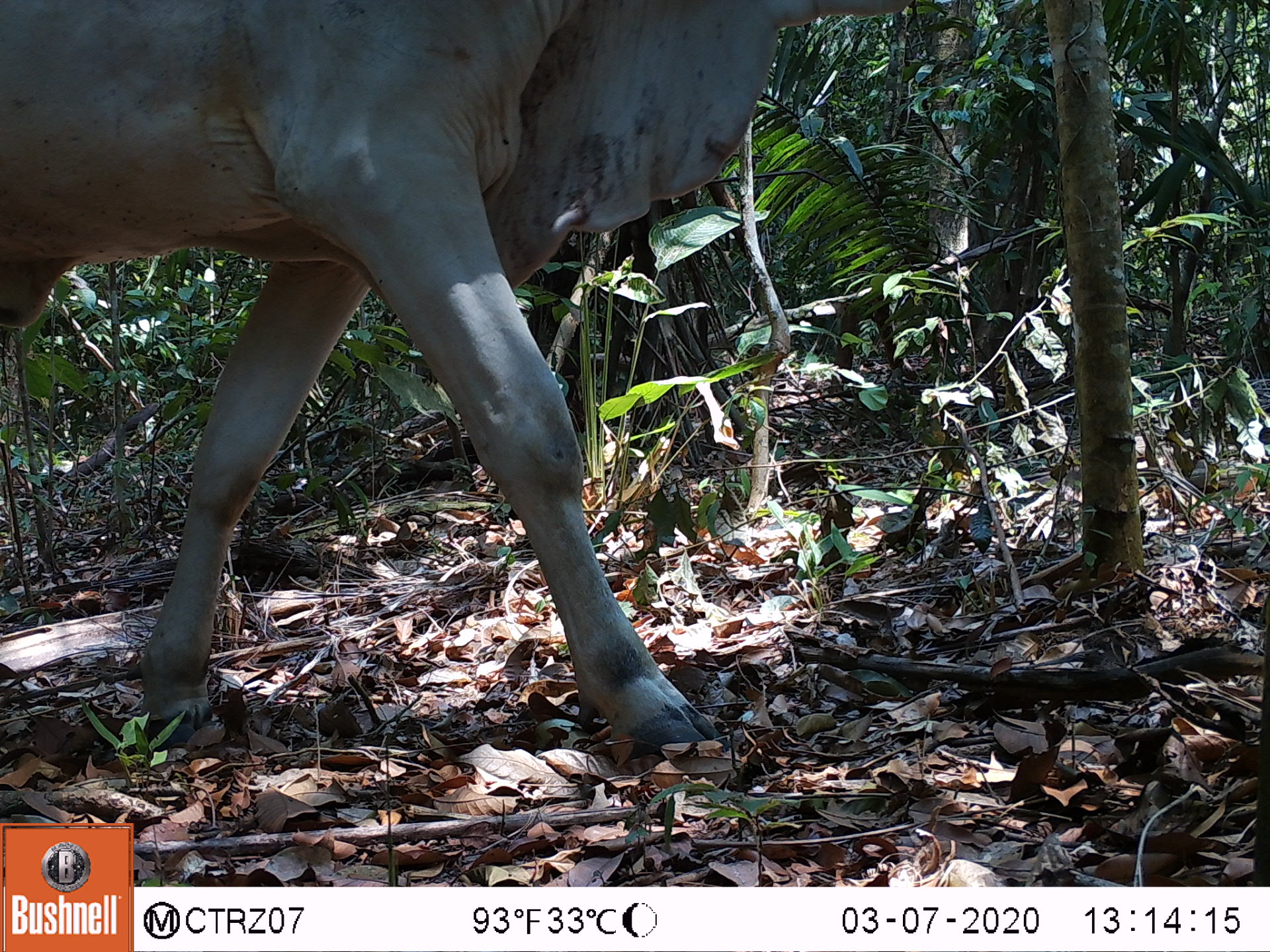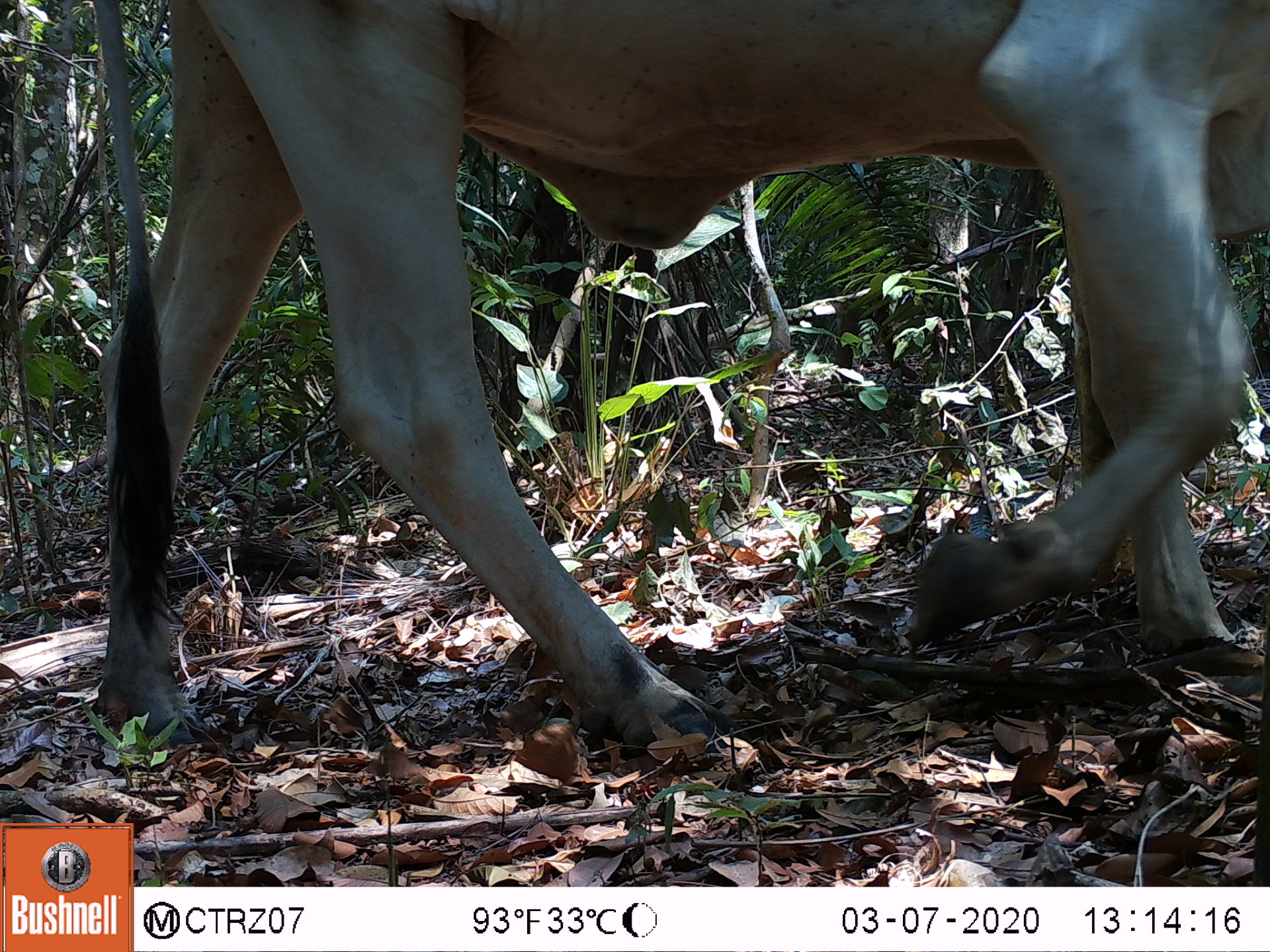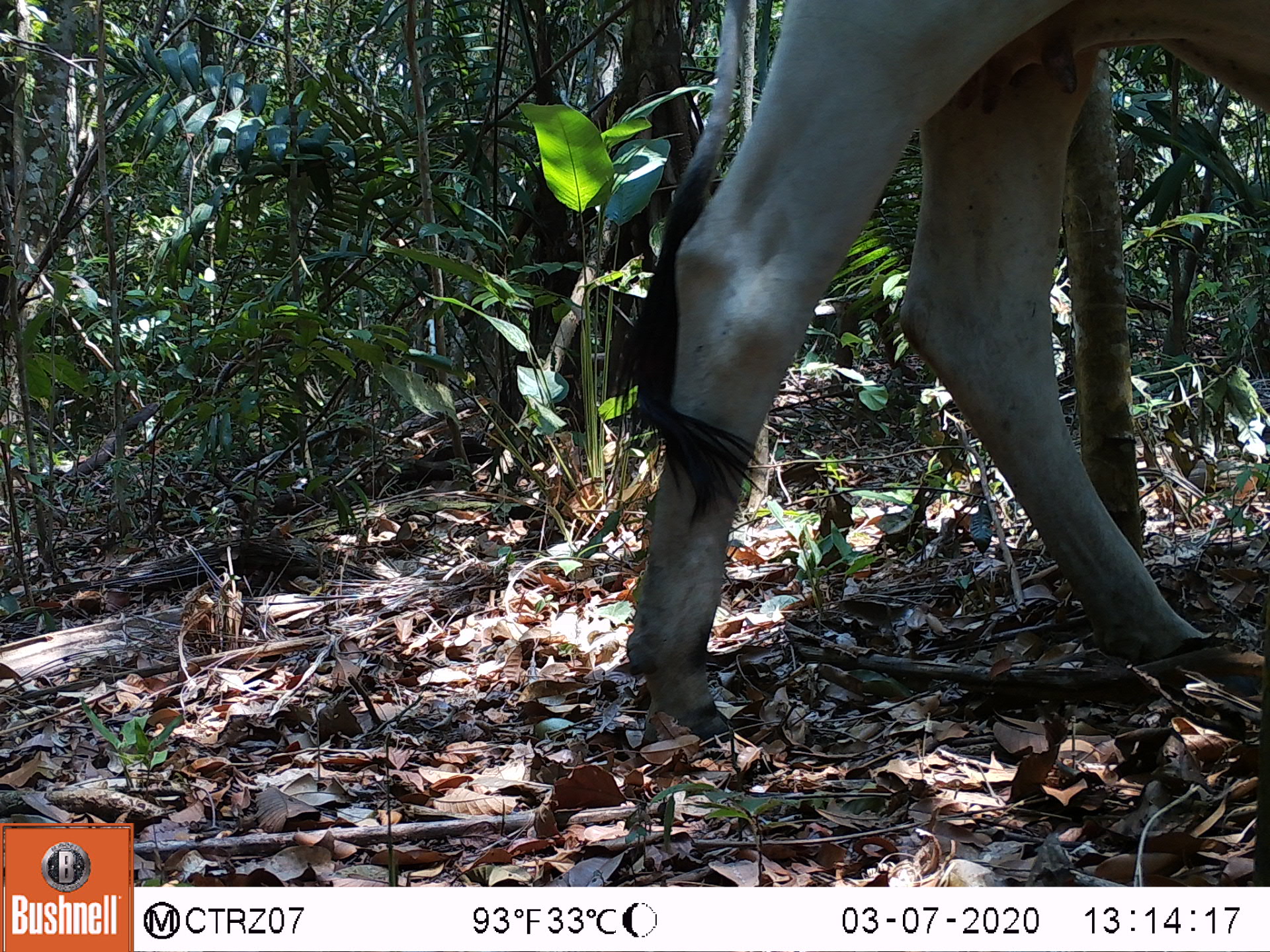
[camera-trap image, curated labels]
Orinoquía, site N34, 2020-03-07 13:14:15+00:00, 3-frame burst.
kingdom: Animalia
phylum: Chordata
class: Mammalia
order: Artiodactyla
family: Bovidae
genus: Bos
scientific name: Bos taurus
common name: cow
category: cattle